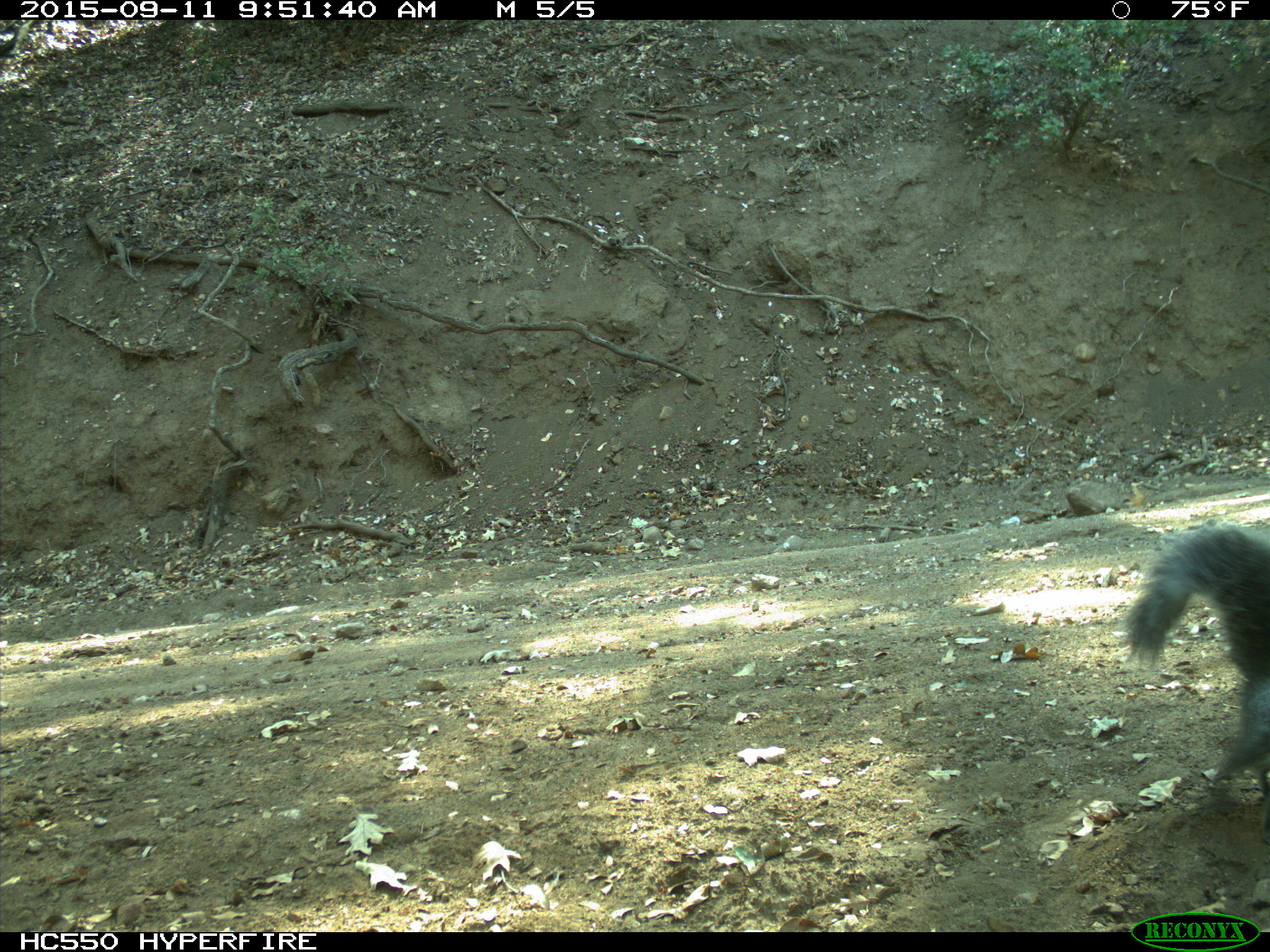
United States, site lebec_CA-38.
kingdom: Animalia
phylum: Chordata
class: Mammalia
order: Rodentia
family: Sciuridae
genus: Sciurus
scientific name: Sciurus carolinensis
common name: eastern gray squirrel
Sciurus carolinensis (eastern gray squirrel).